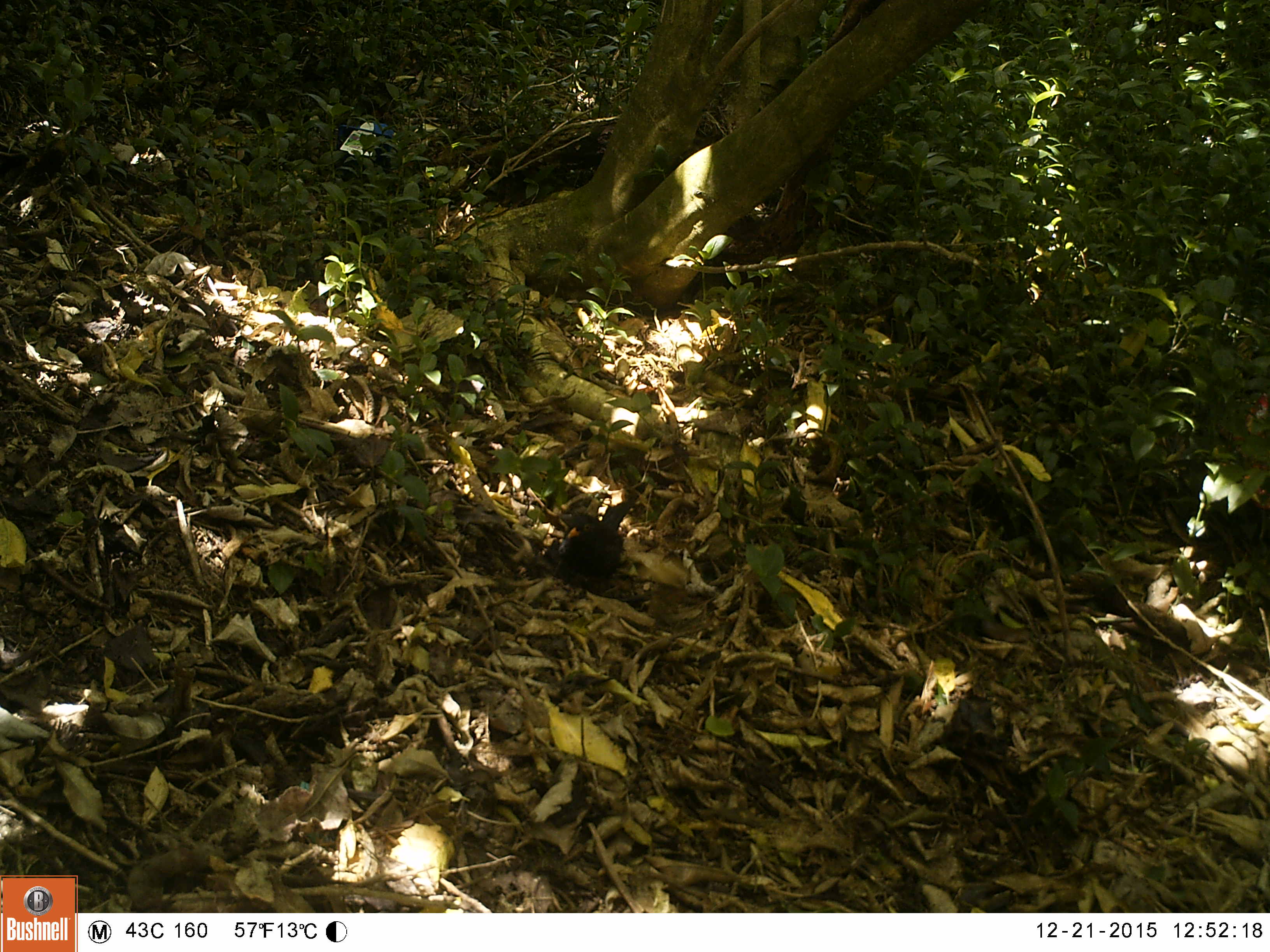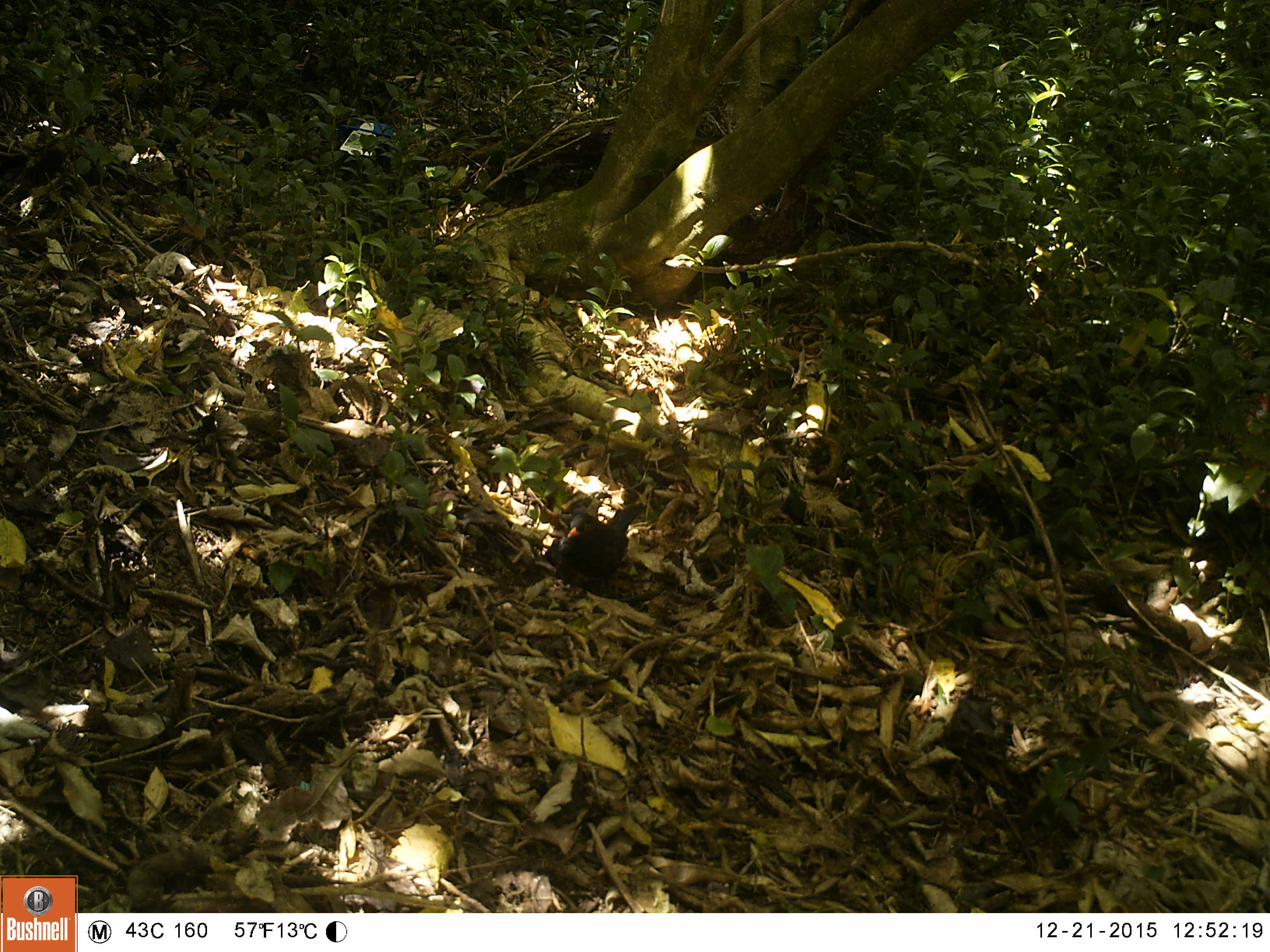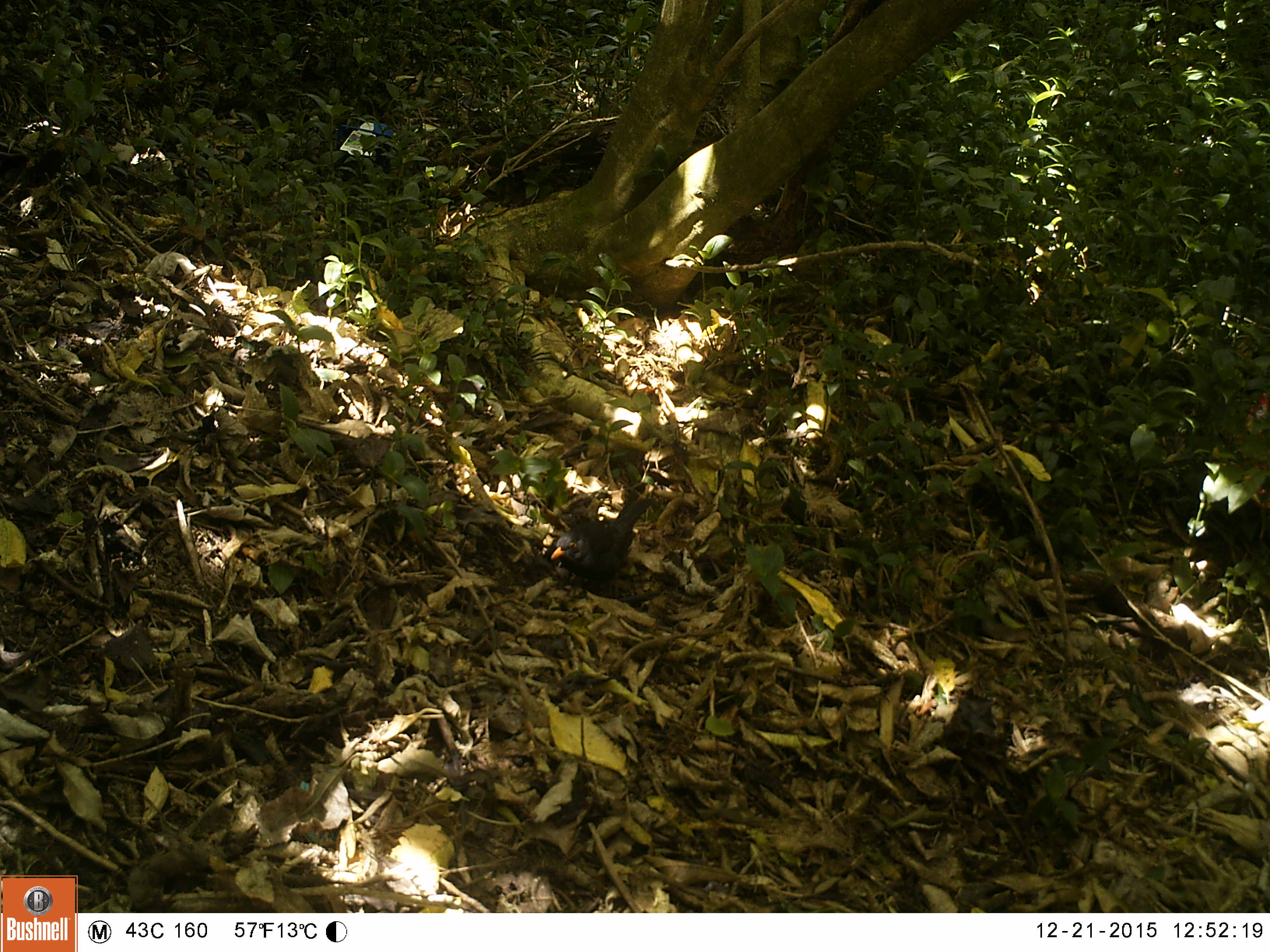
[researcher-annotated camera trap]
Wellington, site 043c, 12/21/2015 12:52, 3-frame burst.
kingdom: Animalia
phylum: Chordata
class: Aves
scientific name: Aves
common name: bird